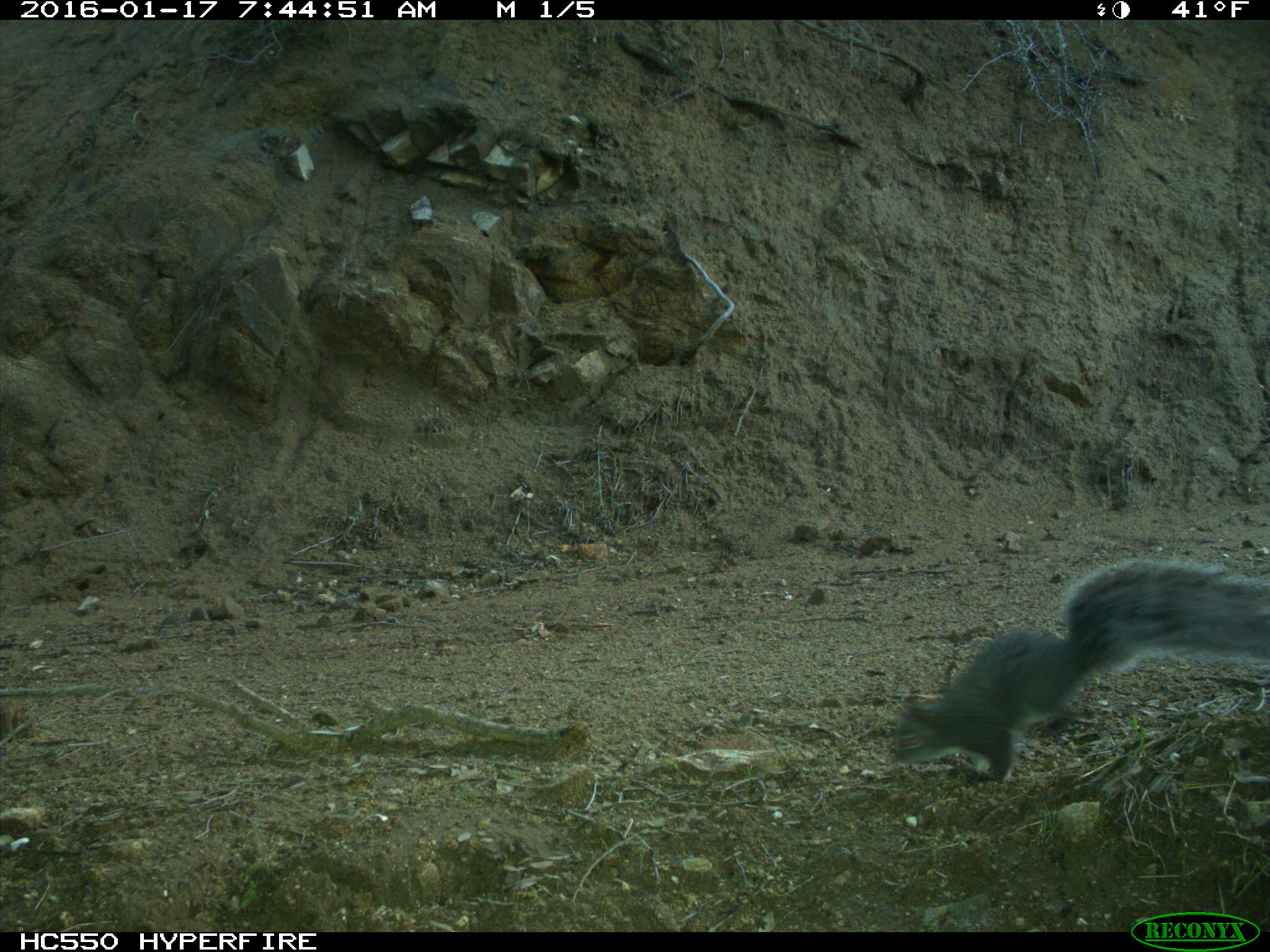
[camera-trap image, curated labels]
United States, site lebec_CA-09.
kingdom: Animalia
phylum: Chordata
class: Mammalia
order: Rodentia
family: Sciuridae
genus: Sciurus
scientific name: Sciurus carolinensis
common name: eastern gray squirrel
Sciurus carolinensis (eastern gray squirrel).